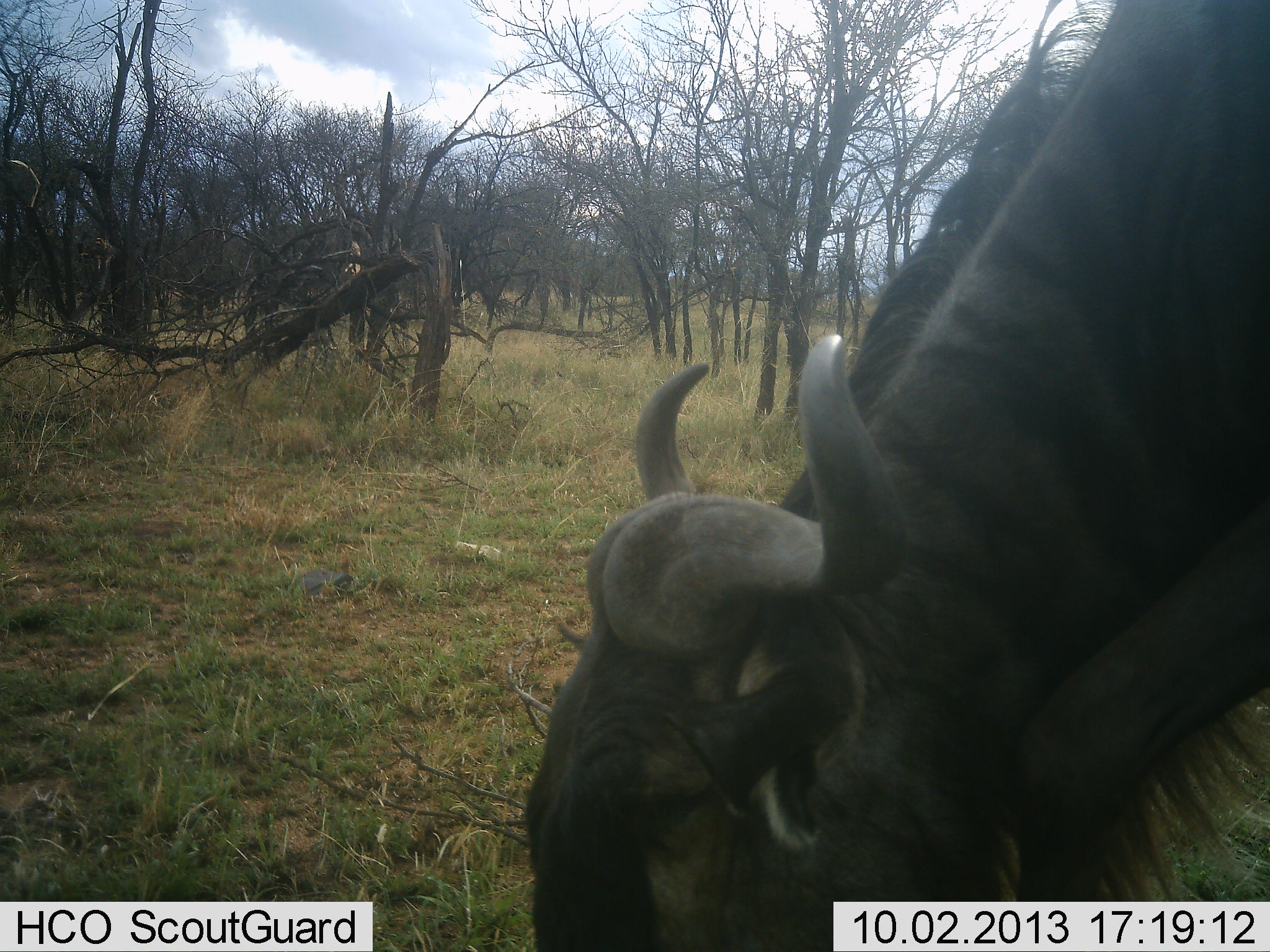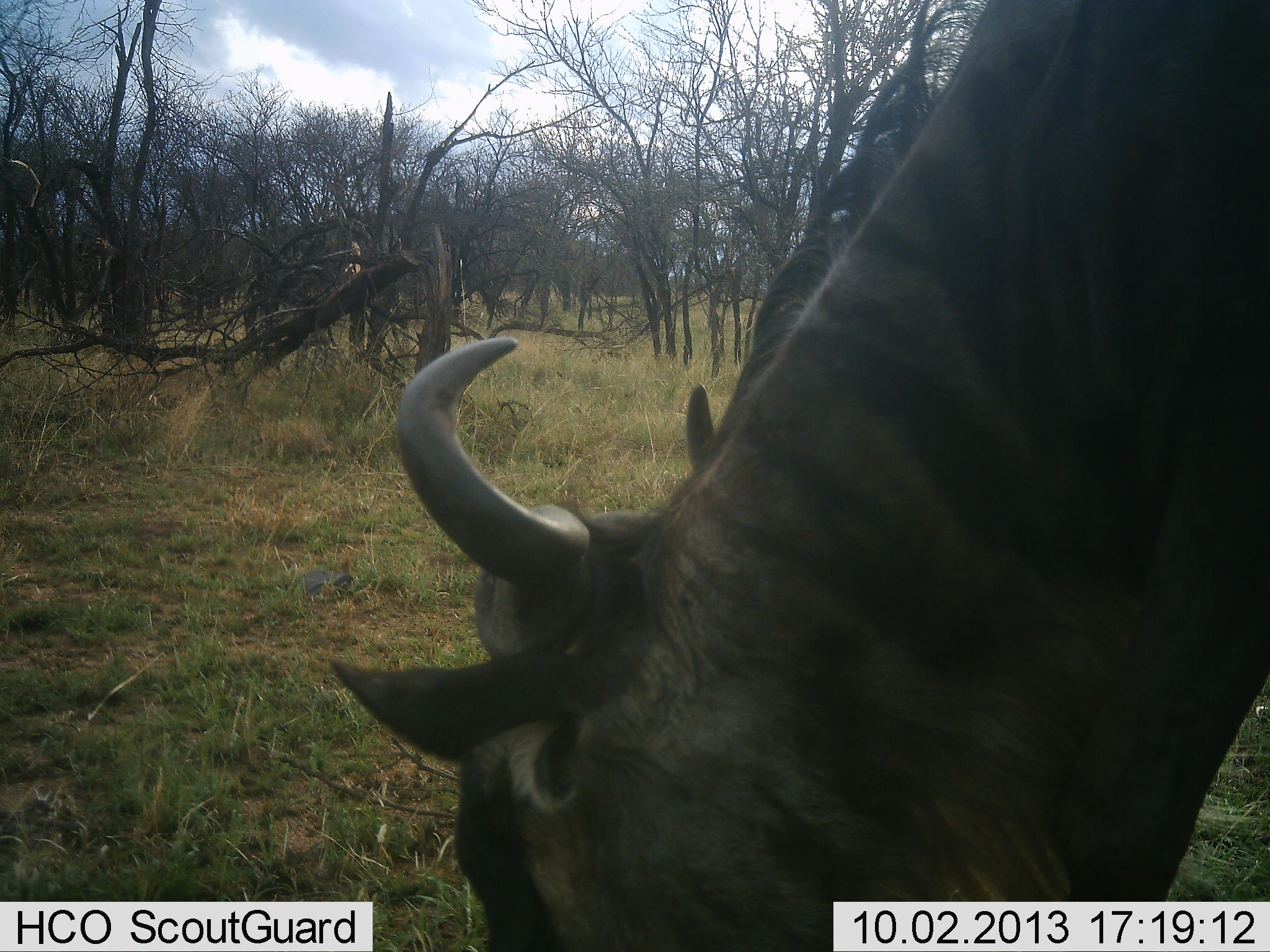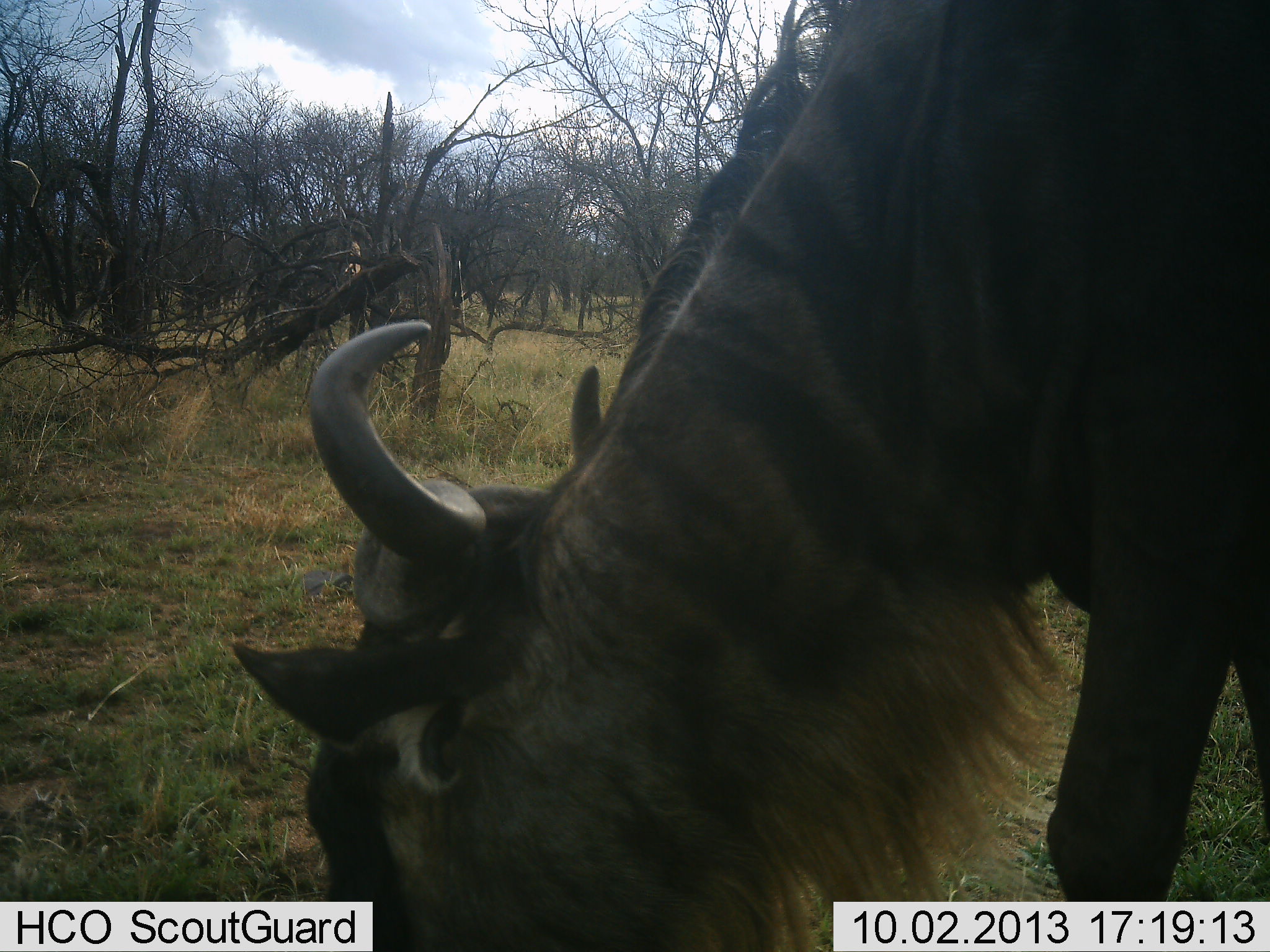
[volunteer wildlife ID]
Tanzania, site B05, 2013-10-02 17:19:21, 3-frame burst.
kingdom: Animalia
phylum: Chordata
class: Mammalia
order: Artiodactyla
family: Bovidae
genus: Connochaetes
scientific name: Connochaetes taurinus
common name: blue wildebeest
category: wildebeest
Wildebeest (blue wildebeest) (Connochaetes taurinus), count 1. Behavior (volunteer vote fractions): standing 7%, resting 0%, moving 11%, interacting 0%. Young present (vote fraction): 0%. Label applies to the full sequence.